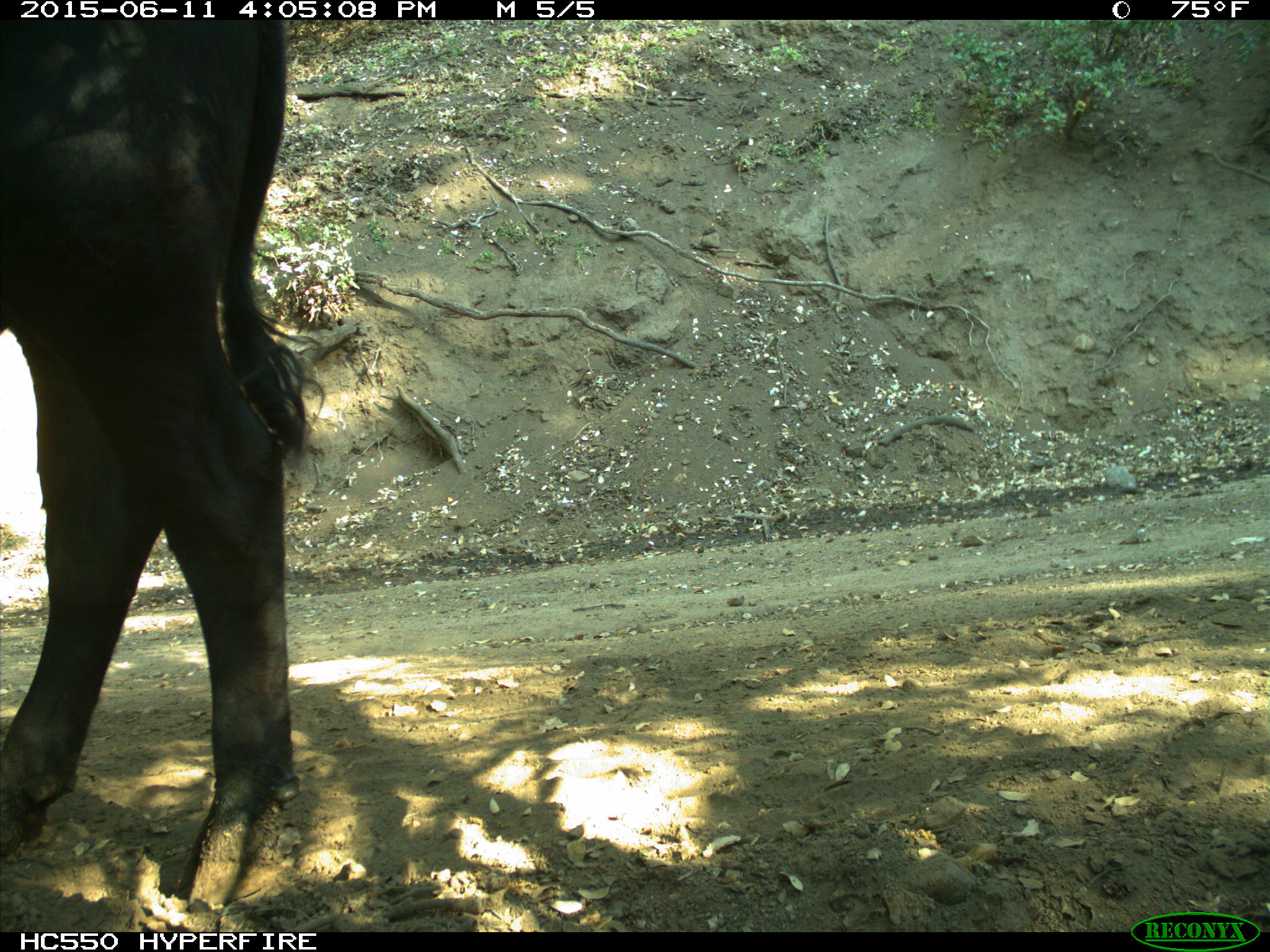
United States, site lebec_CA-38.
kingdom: Animalia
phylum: Chordata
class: Mammalia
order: Artiodactyla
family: Bovidae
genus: Bos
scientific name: Bos taurus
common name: domestic cow